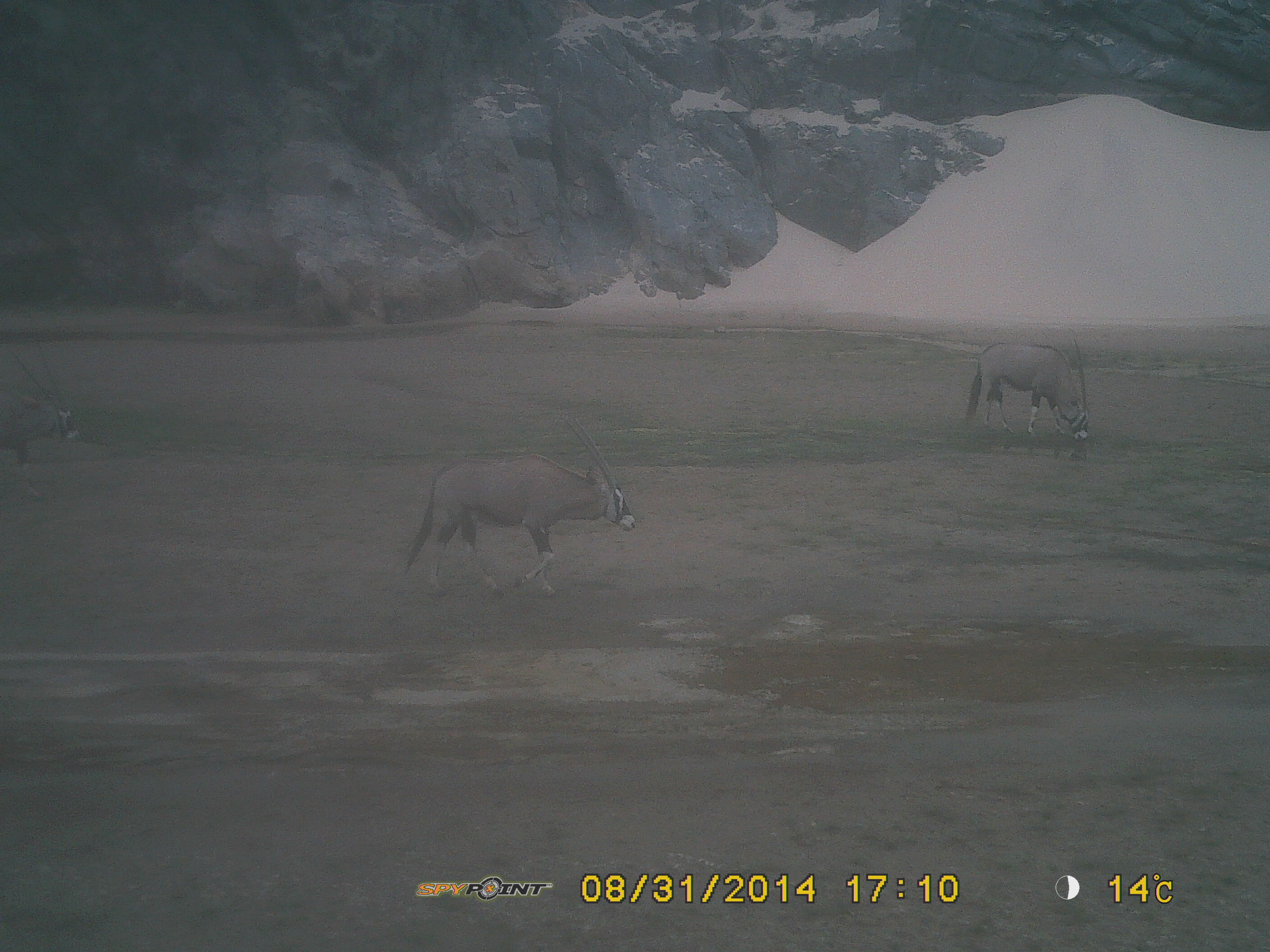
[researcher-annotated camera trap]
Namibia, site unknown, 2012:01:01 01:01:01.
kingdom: Animalia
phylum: Chordata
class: Mammalia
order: Artiodactyla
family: Bovidae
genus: Oryx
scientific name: Oryx gazella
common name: gemsbok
Oryx gazella (gemsbok).